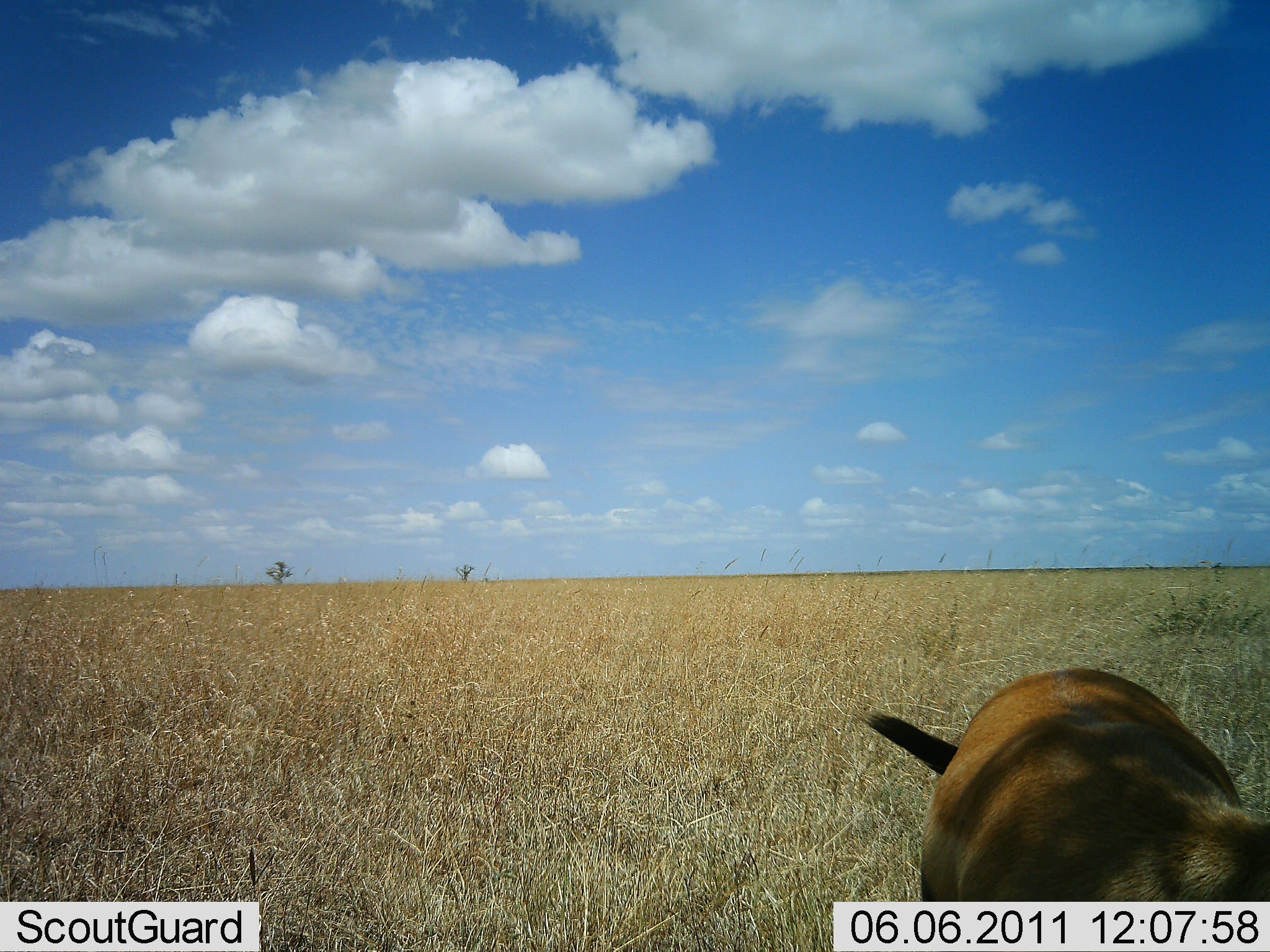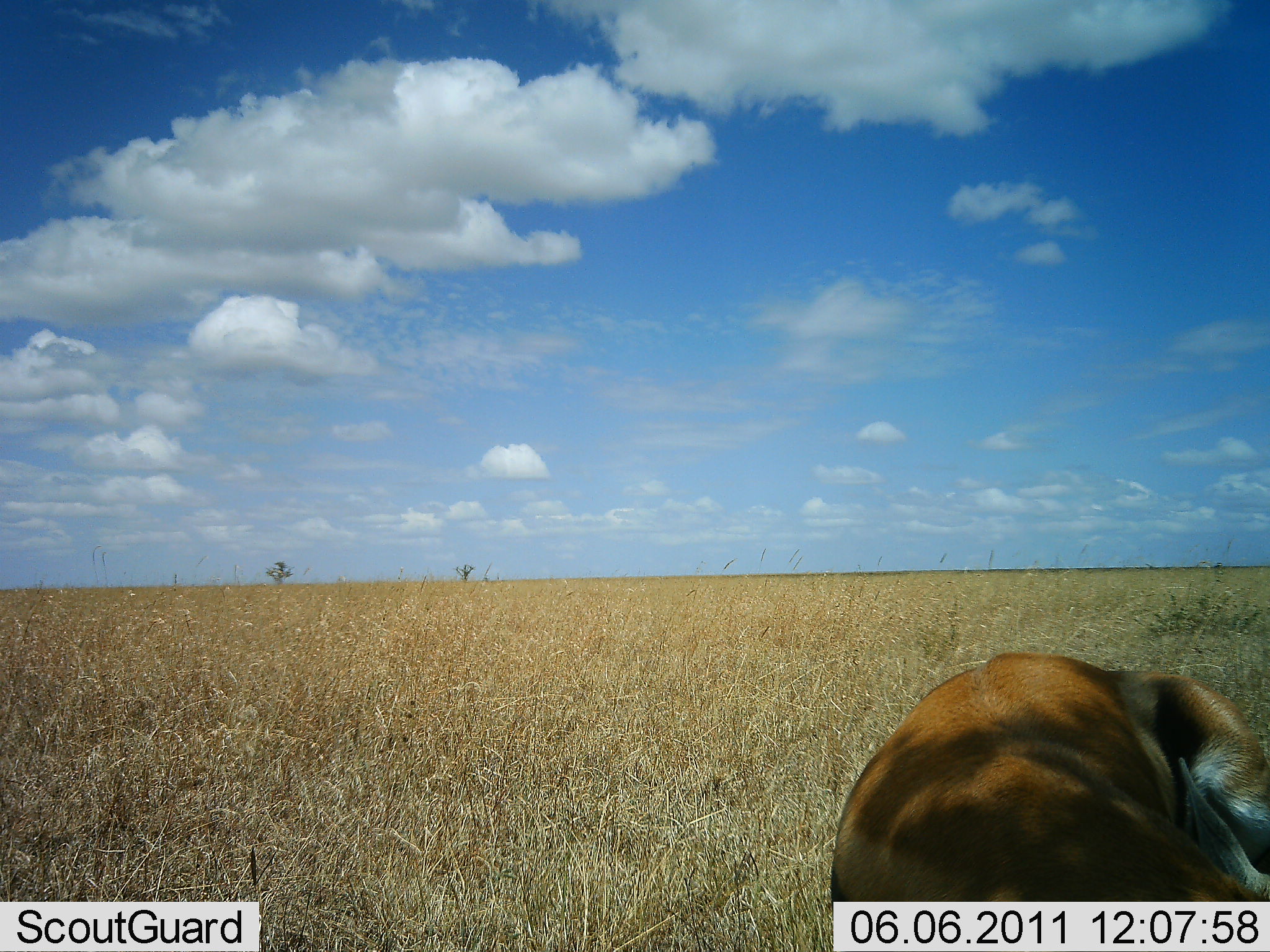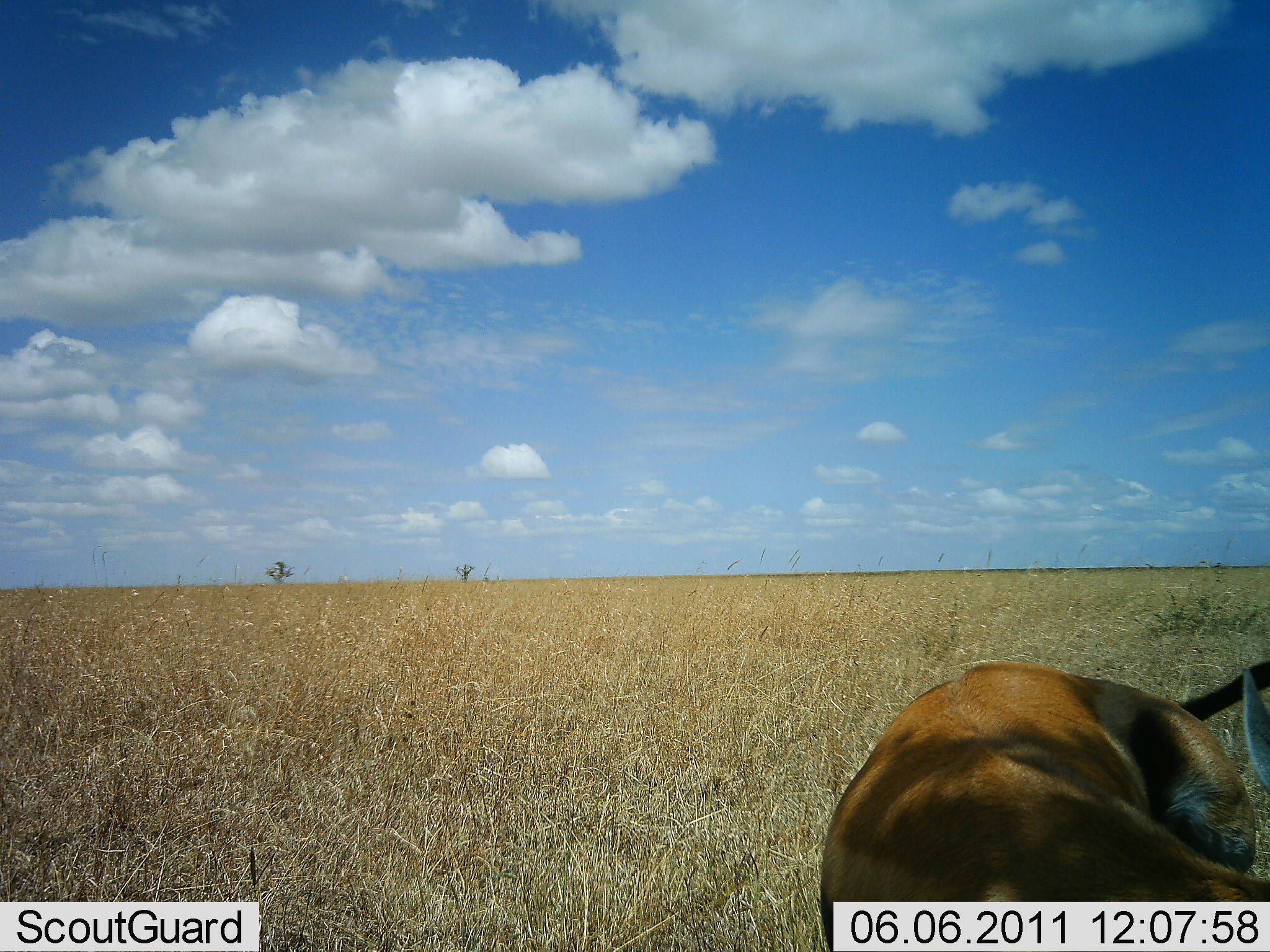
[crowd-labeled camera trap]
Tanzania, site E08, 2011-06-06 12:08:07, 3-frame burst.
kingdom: Animalia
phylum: Chordata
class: Mammalia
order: Artiodactyla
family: Bovidae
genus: Eudorcas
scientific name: Eudorcas thomsonii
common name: thomson's gazelle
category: gazellethomsons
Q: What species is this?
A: Gazellethomsons (thomson's gazelle) (Eudorcas thomsonii).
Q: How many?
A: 1.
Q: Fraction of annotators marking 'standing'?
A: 36%.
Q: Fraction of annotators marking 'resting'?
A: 36%.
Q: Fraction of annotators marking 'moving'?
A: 18%.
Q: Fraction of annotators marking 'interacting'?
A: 0%.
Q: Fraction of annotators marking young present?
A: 0%.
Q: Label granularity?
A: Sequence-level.